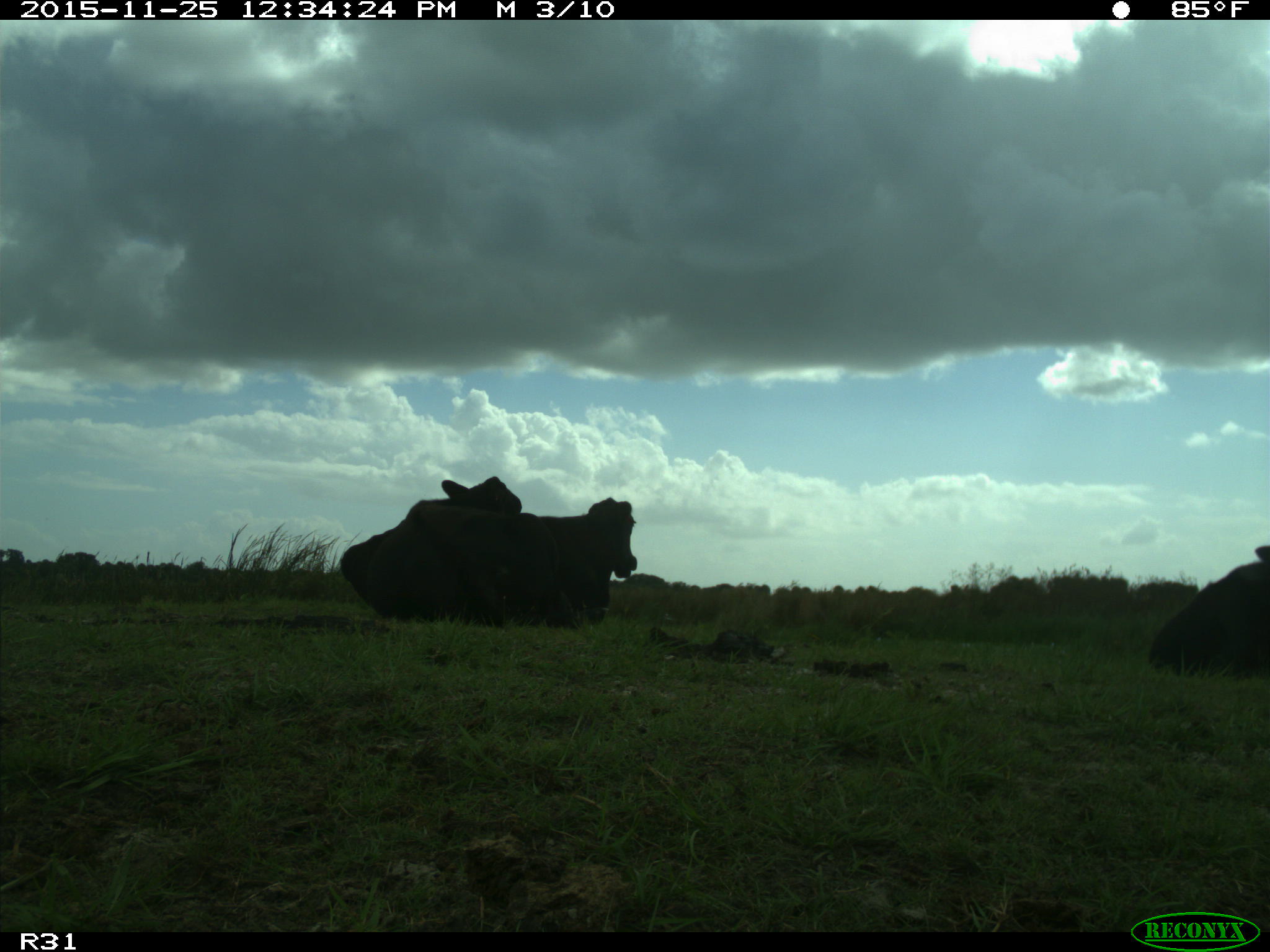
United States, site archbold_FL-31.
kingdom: Animalia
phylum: Chordata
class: Mammalia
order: Artiodactyla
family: Bovidae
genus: Bos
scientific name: Bos taurus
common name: domestic cow